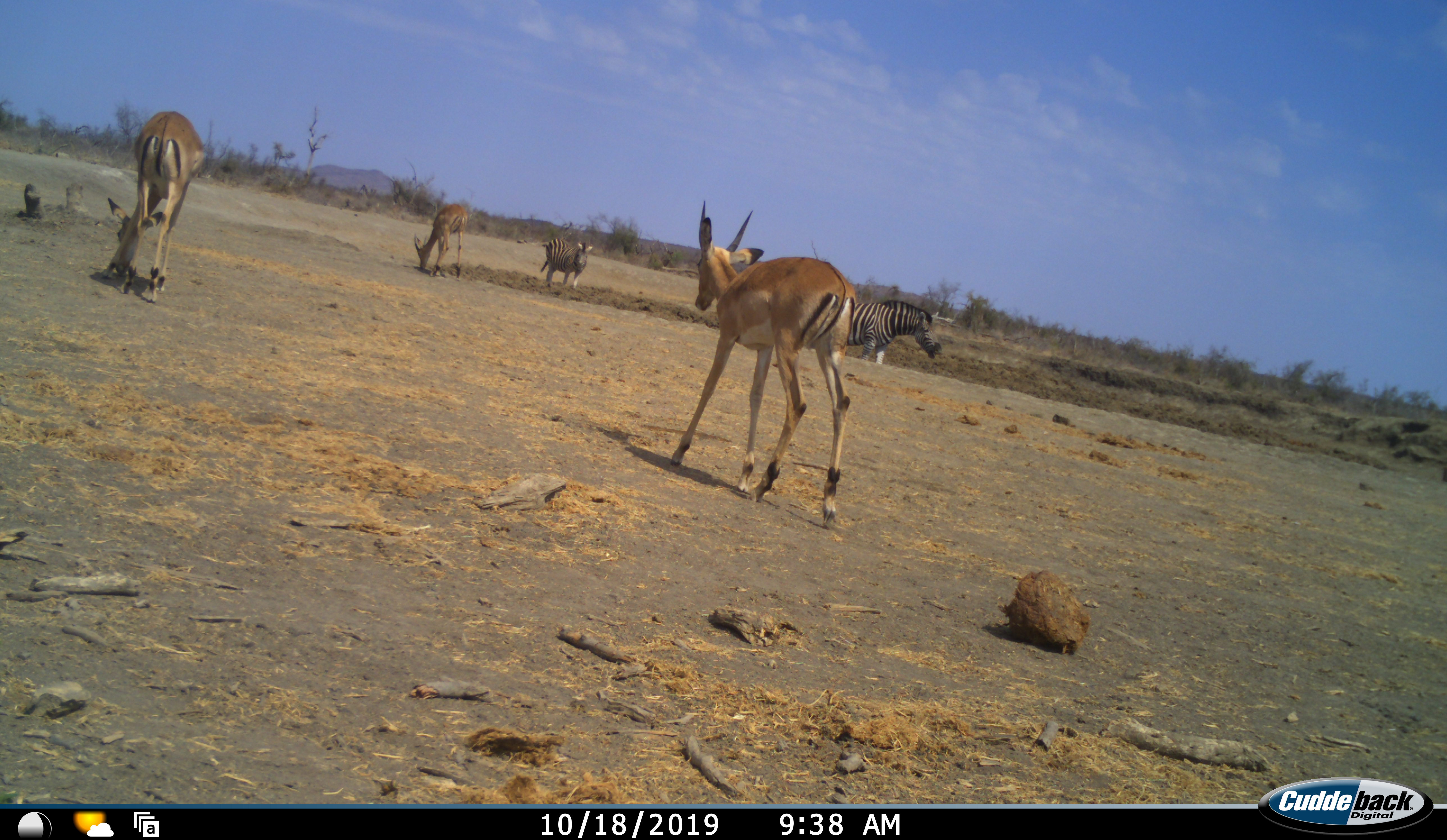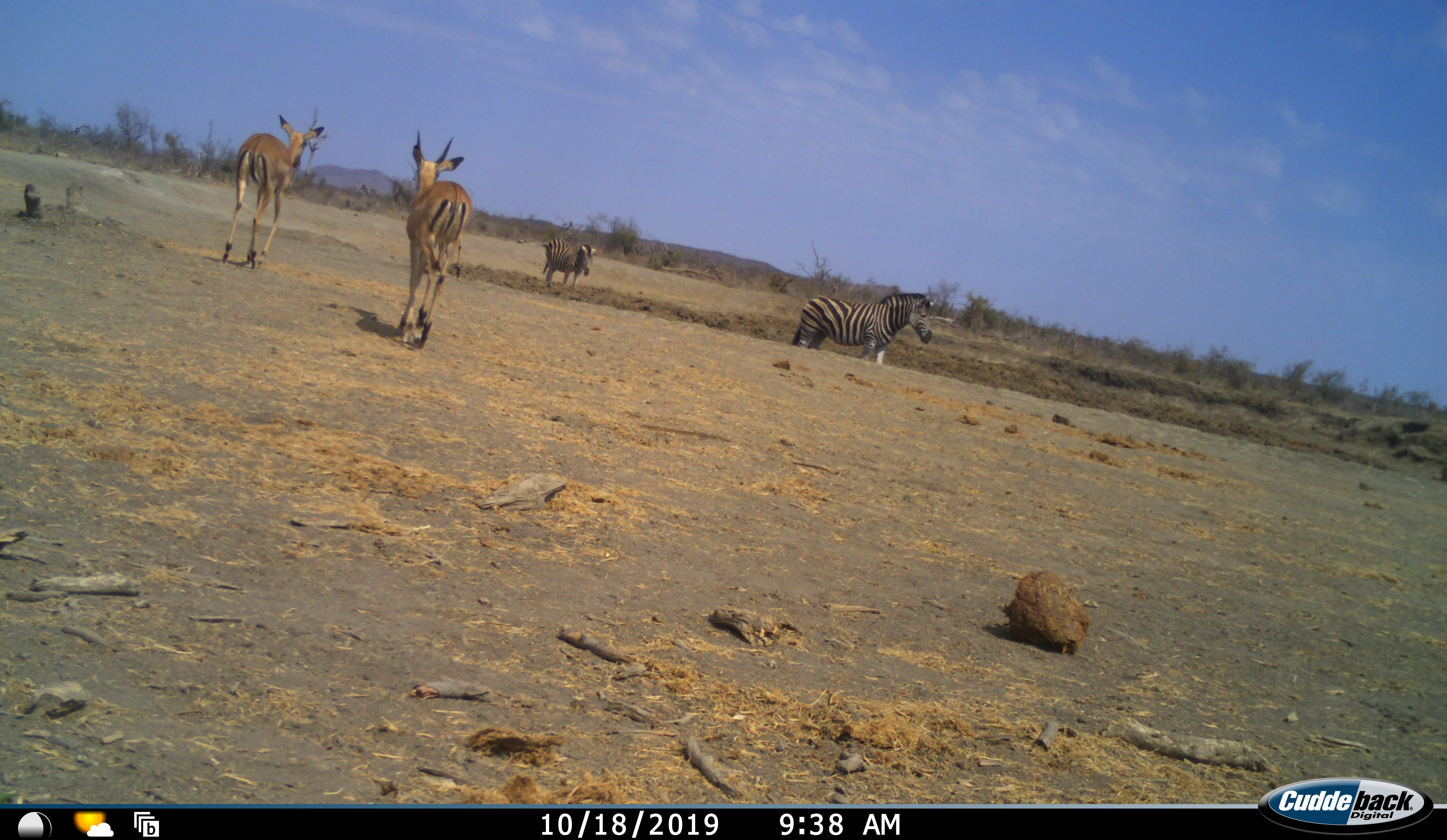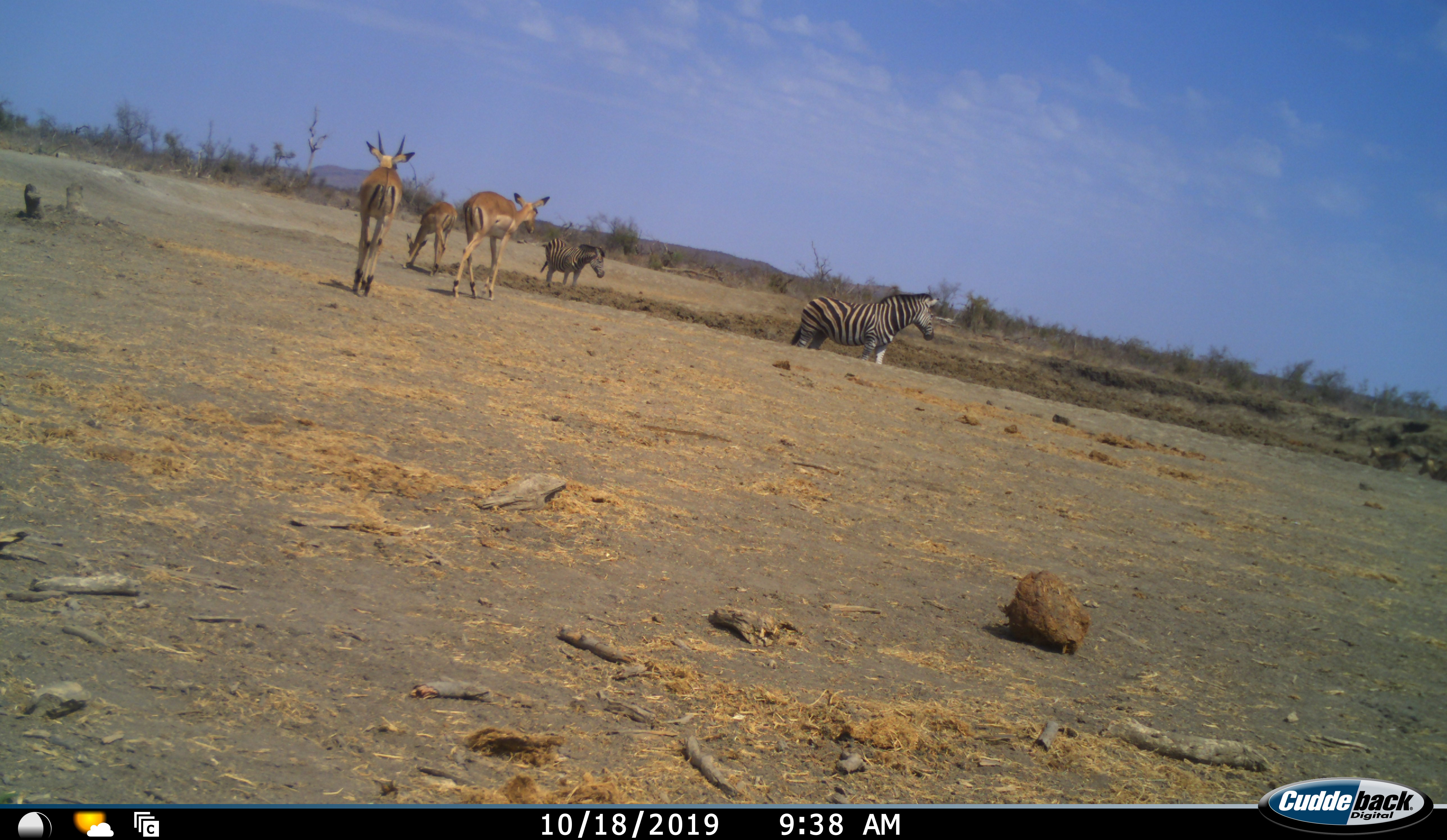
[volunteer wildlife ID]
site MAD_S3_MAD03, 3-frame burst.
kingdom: Animalia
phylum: Chordata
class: Mammalia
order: Artiodactyla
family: Bovidae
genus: Aepyceros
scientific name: Aepyceros melampus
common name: impala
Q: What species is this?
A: Impala (Aepyceros melampus).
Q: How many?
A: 3.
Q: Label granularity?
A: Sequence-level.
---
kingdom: Animalia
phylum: Chordata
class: Mammalia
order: Perissodactyla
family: Equidae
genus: Equus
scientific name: Equus quagga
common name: plains zebra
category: zebraplains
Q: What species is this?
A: Zebraplains (plains zebra) (Equus quagga).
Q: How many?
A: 2.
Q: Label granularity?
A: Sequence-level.